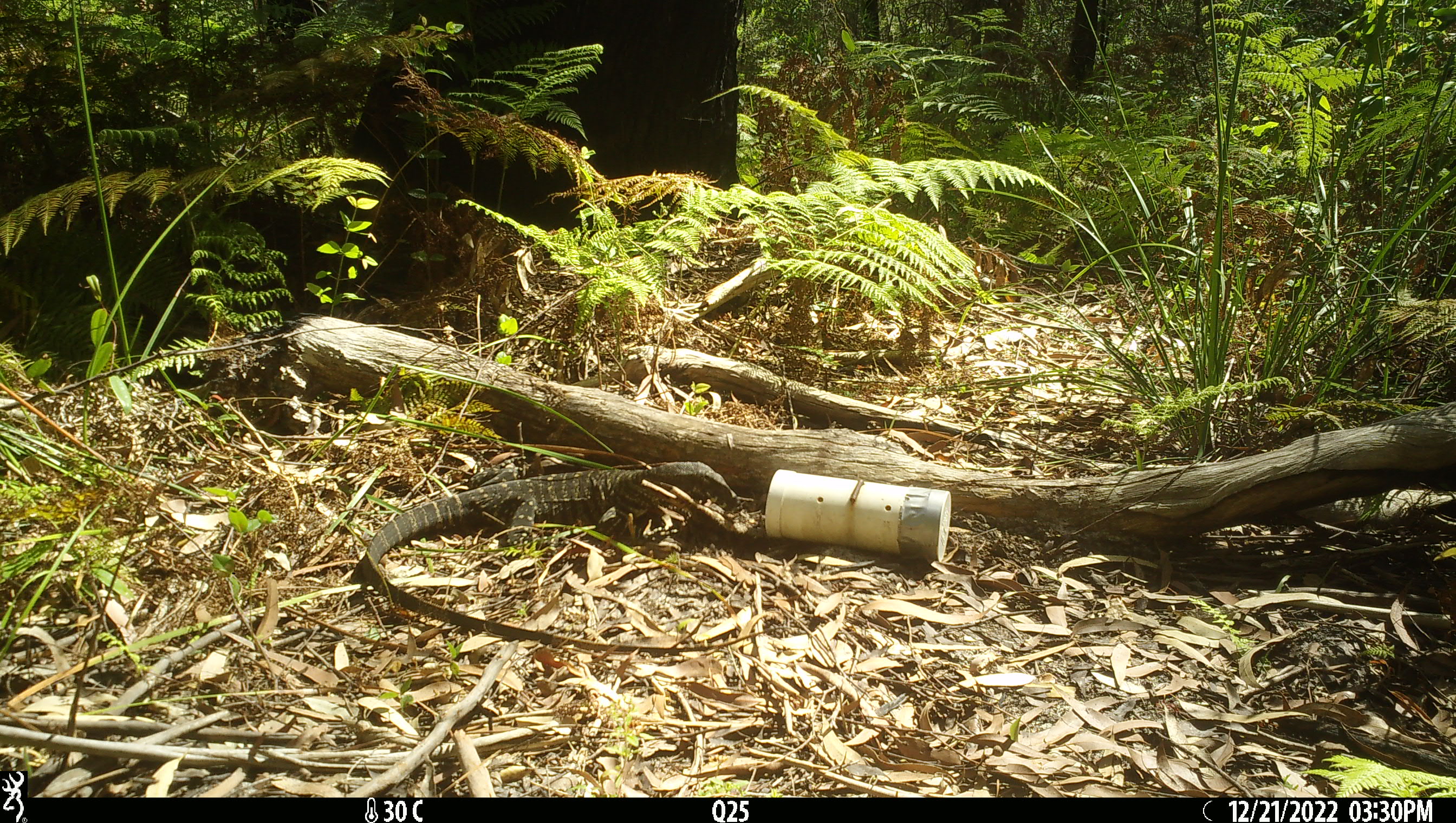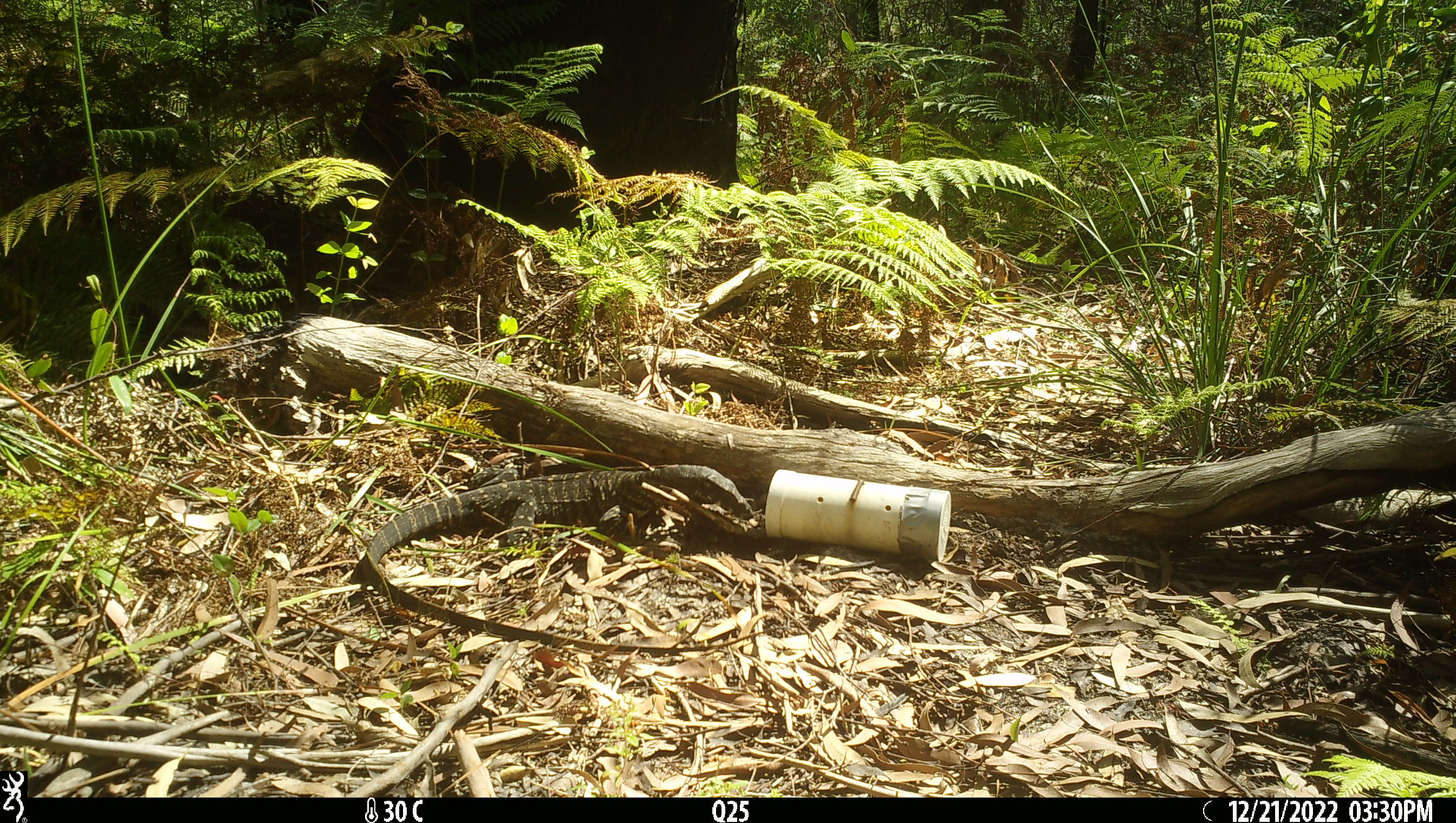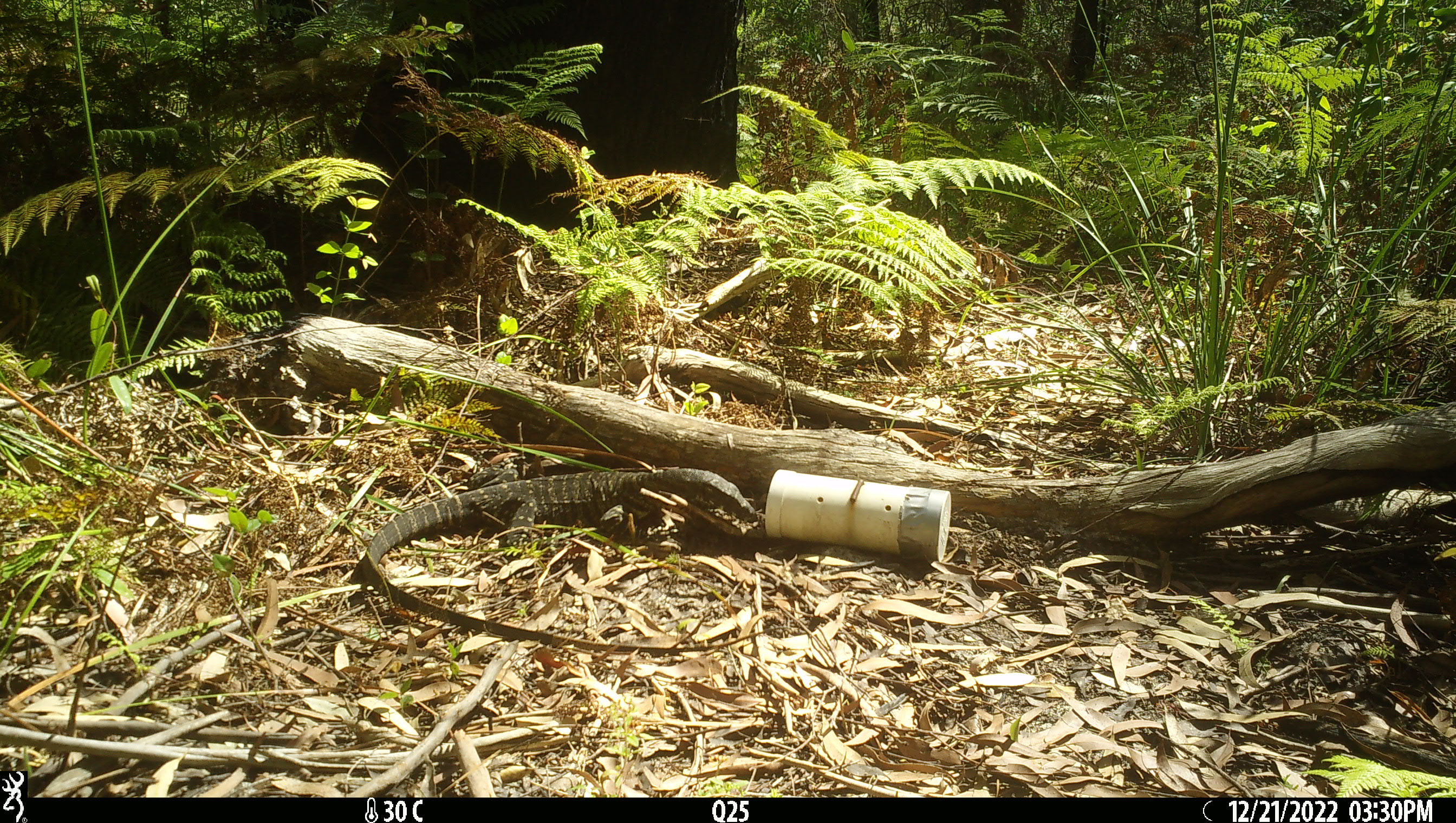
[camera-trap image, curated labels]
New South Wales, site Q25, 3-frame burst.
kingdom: Animalia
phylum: Chordata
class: Reptilia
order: Squamata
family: Varanidae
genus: Varanus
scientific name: Varanus varius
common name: lace monitor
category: goanna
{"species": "goanna (lace monitor) (Varanus varius)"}